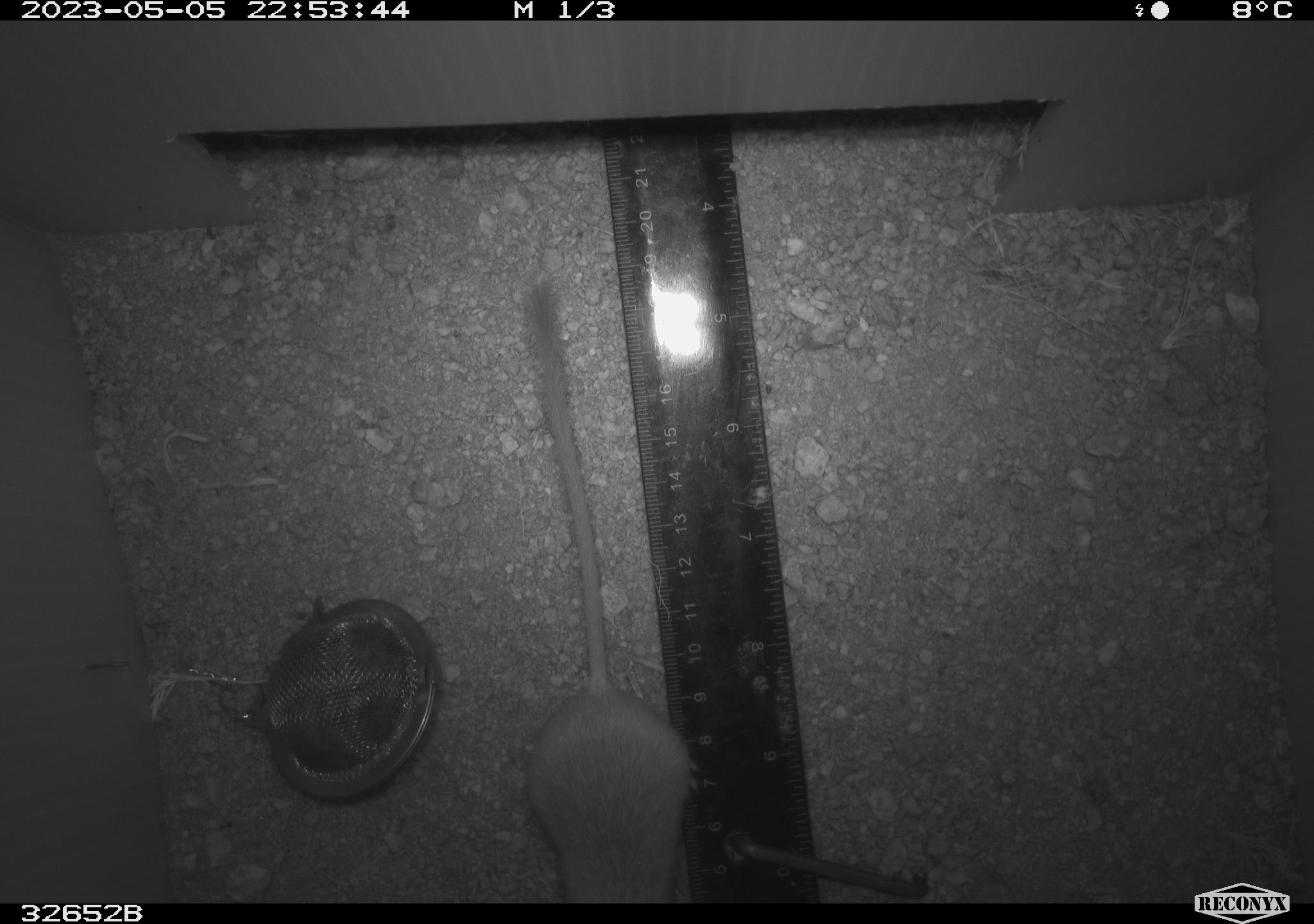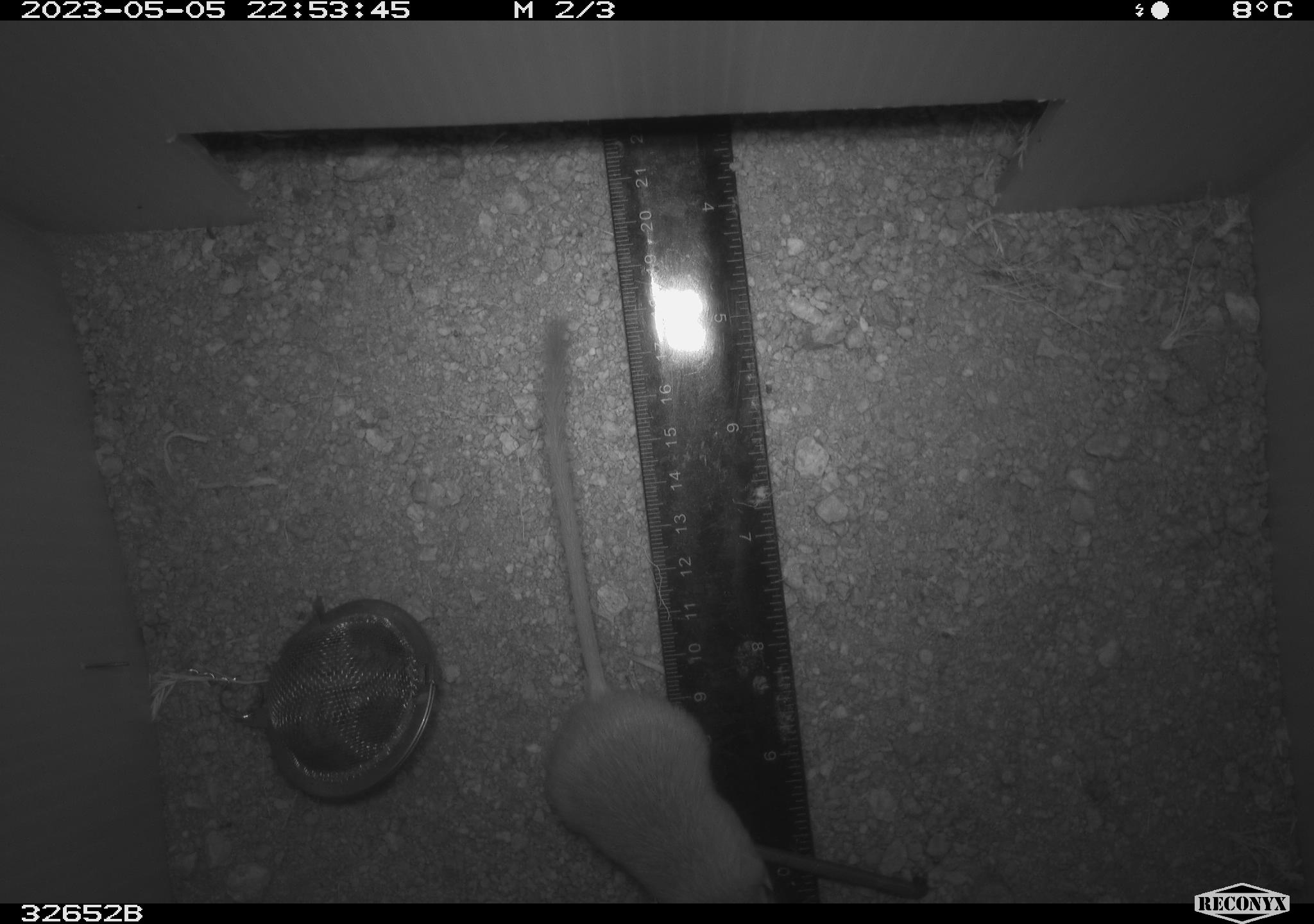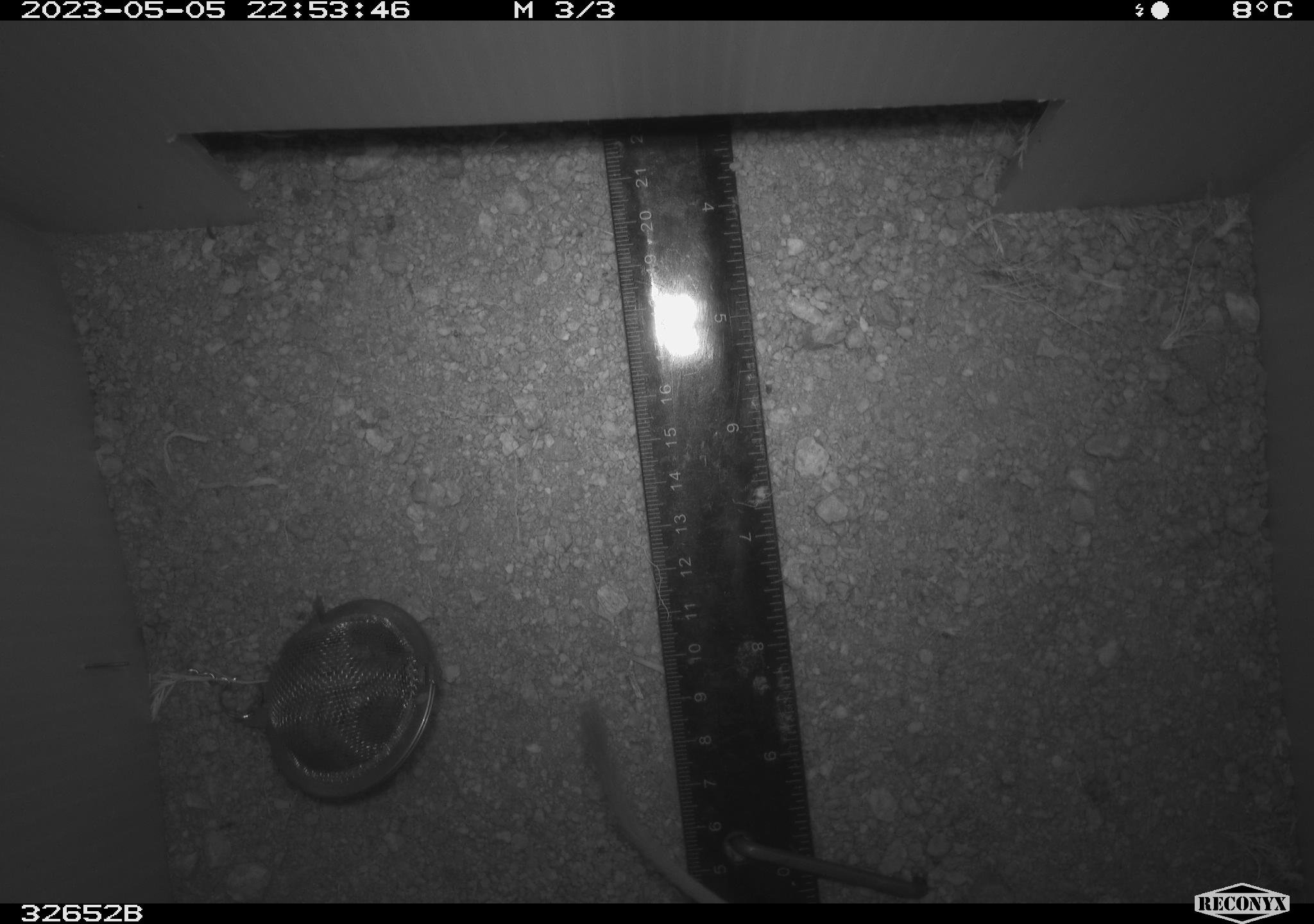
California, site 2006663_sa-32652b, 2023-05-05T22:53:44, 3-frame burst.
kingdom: Animalia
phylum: Chordata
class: Mammalia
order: Rodentia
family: Heteromyidae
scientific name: Heteromyidae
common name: kangaroo rats and pocket mice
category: heteromyidae family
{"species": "heteromyidae family (kangaroo rats and pocket mice) (Heteromyidae)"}